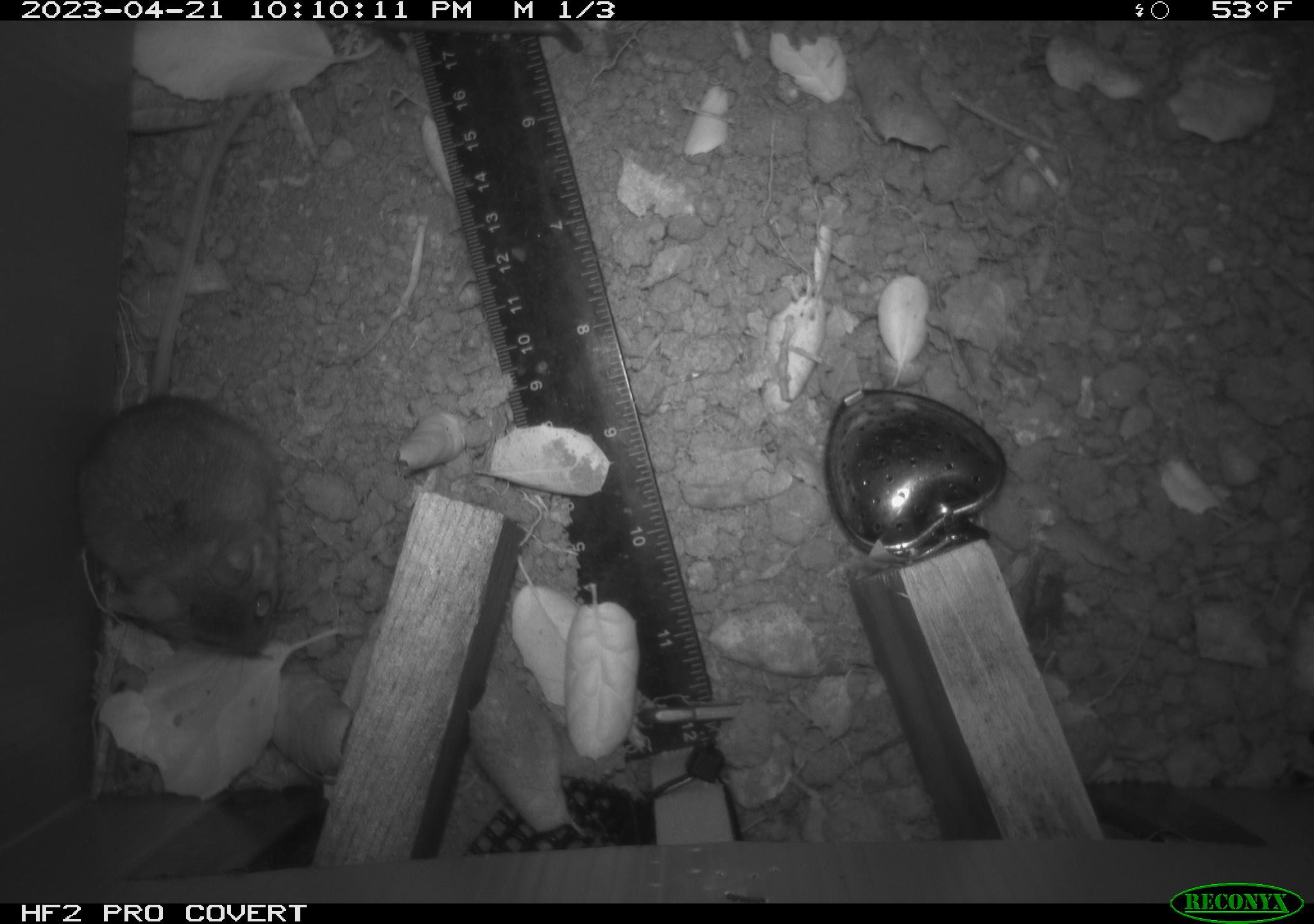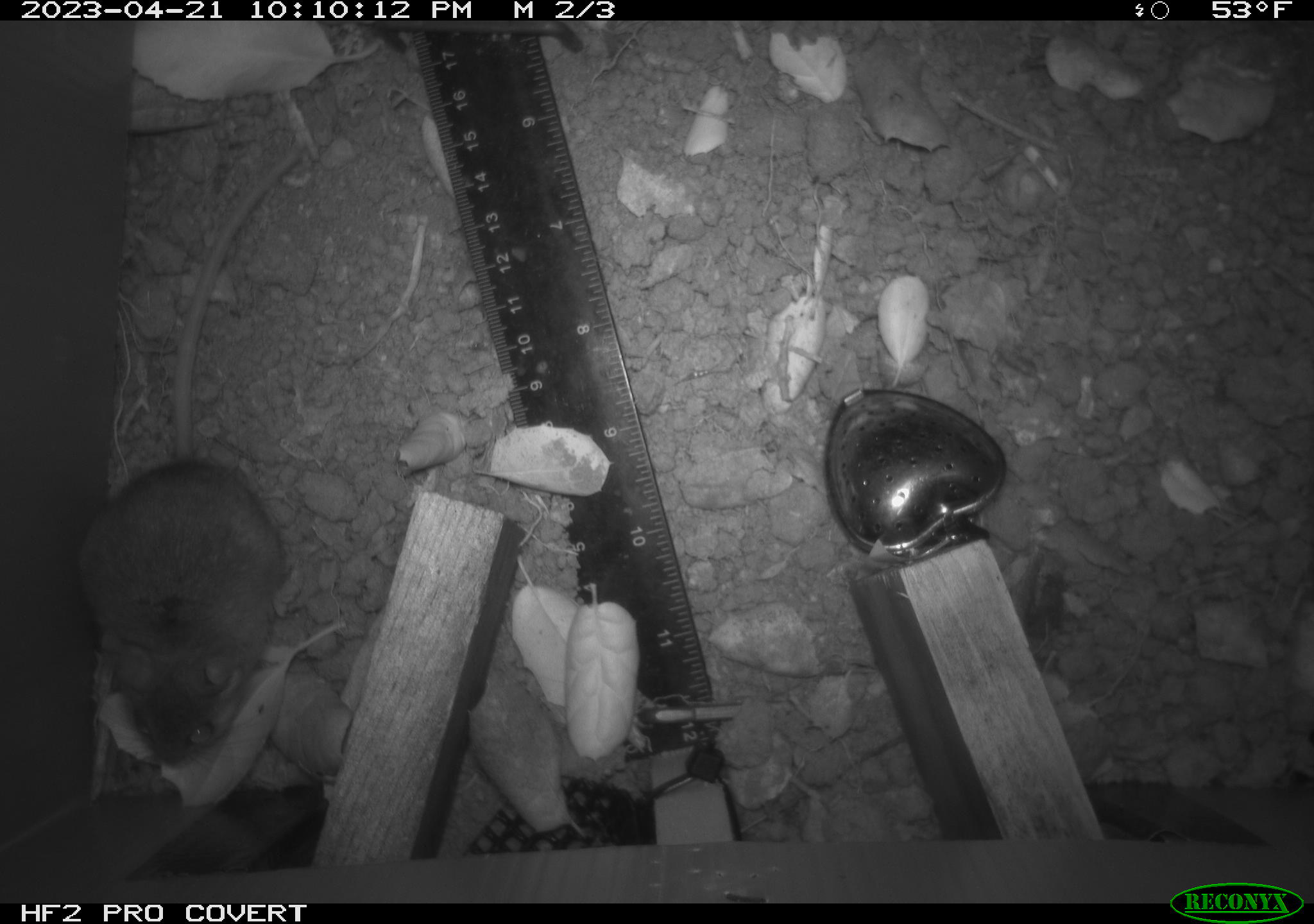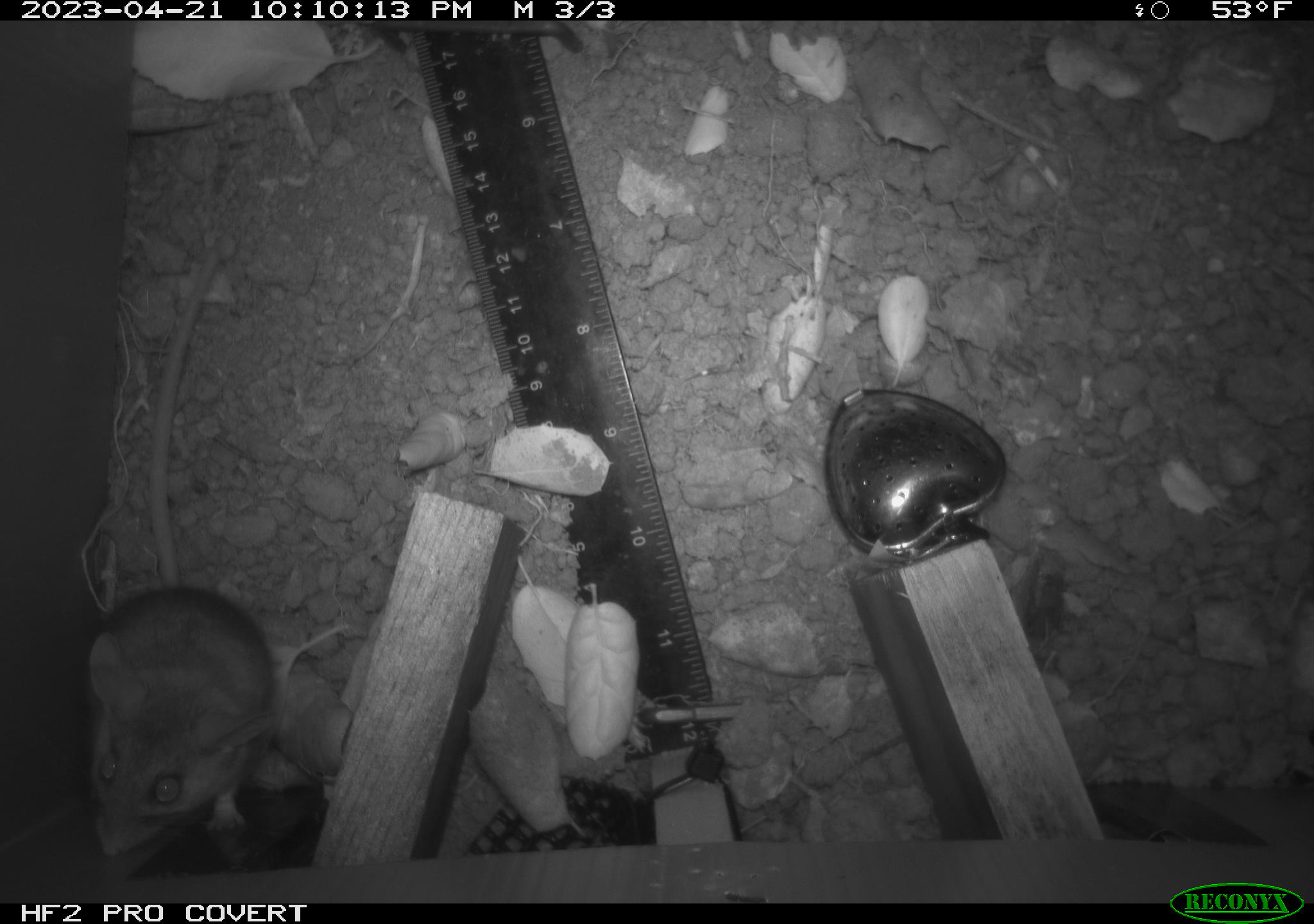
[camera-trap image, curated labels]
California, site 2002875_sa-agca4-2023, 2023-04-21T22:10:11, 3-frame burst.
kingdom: Animalia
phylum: Chordata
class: Mammalia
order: Rodentia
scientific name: Rodentia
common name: mouse species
Mouse species (Rodentia).